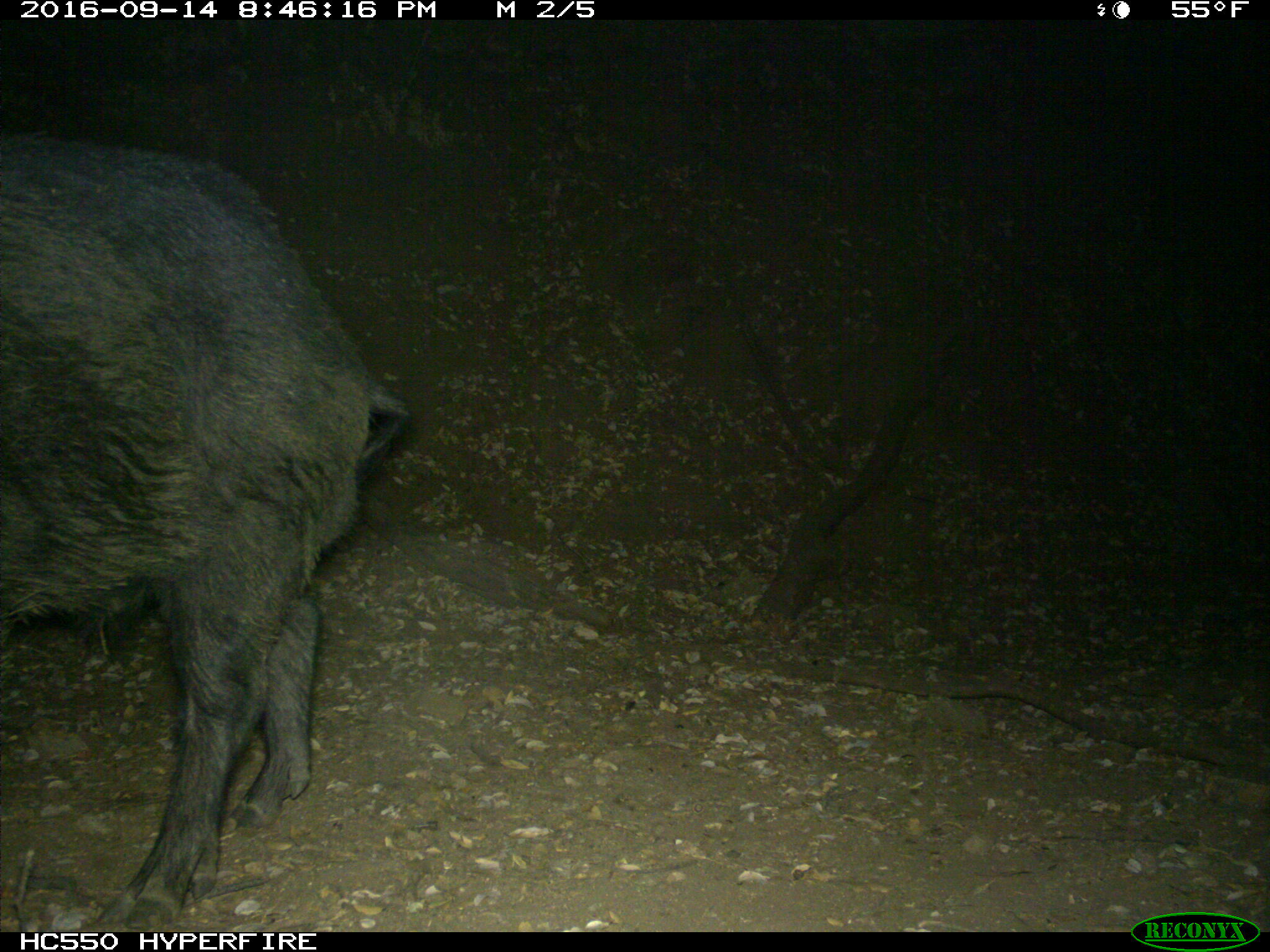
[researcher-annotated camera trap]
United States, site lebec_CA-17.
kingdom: Animalia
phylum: Chordata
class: Mammalia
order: Artiodactyla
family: Suidae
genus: Sus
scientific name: Sus scrofa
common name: wild boar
Sus scrofa (wild boar).